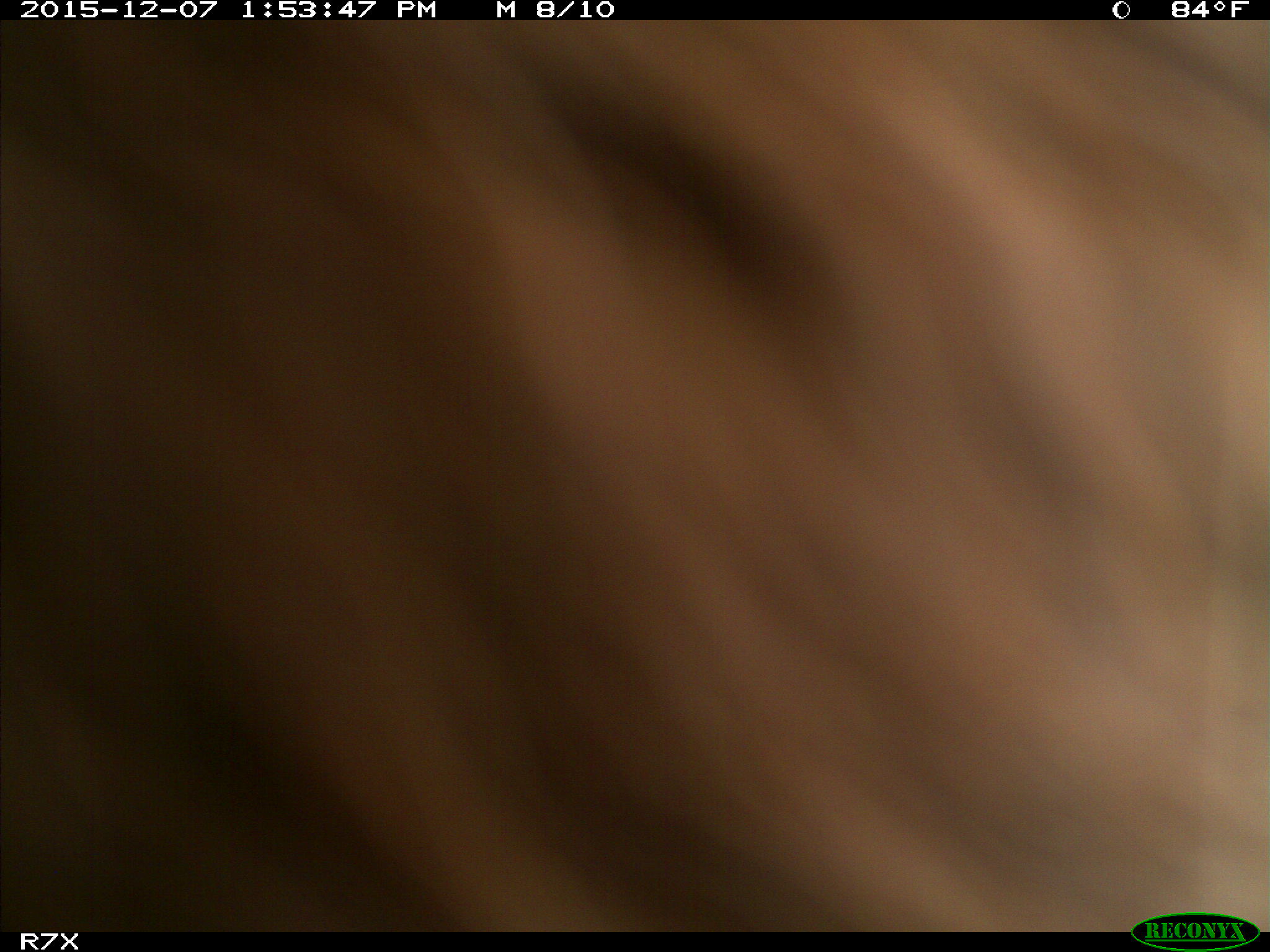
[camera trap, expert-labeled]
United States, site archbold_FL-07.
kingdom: Animalia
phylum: Chordata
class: Mammalia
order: Artiodactyla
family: Bovidae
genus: Bos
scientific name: Bos taurus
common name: domestic cow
Bos taurus (domestic cow).